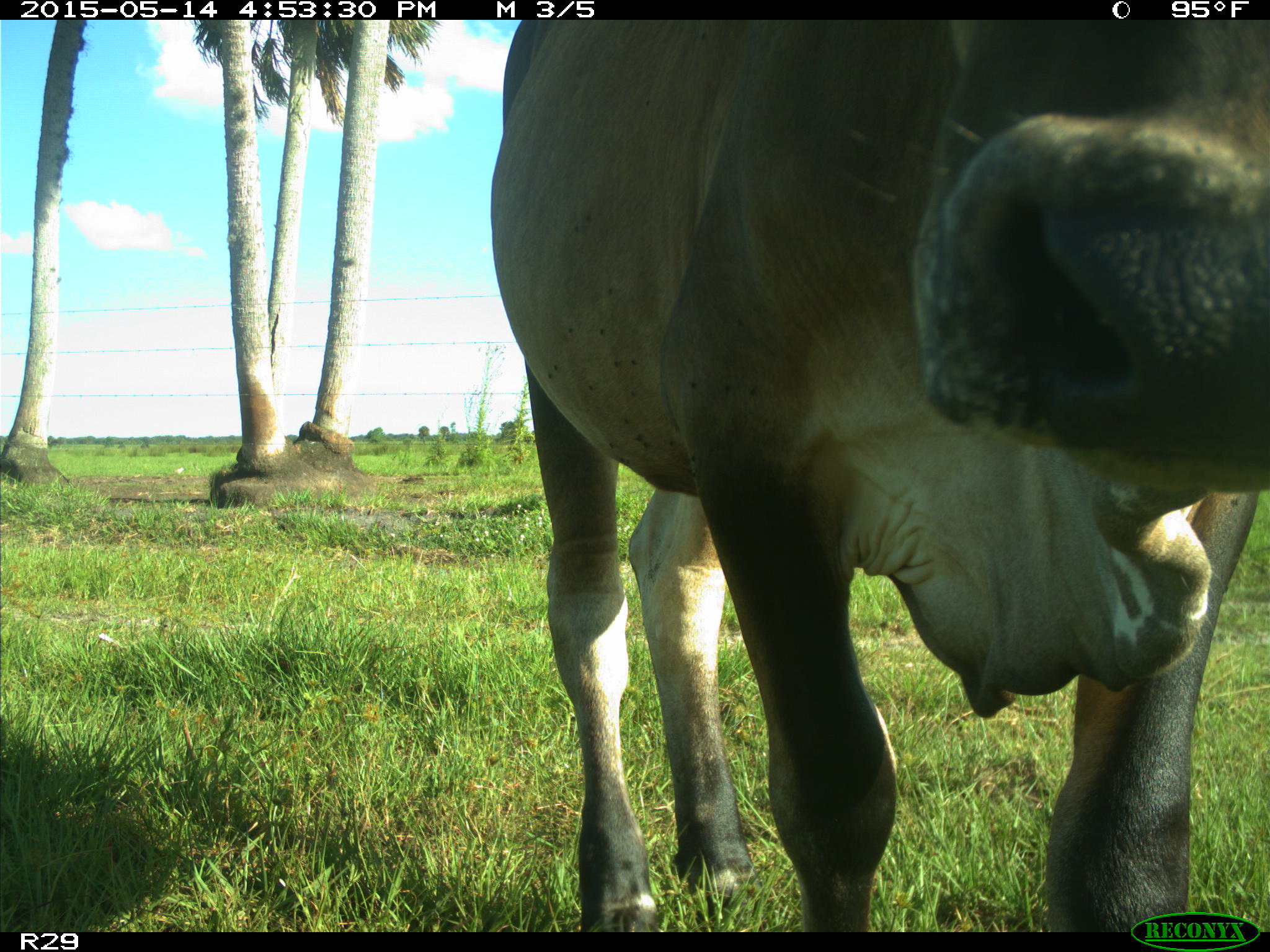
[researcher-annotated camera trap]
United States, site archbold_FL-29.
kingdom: Animalia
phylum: Chordata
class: Mammalia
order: Artiodactyla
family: Bovidae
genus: Bos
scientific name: Bos taurus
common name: domestic cow